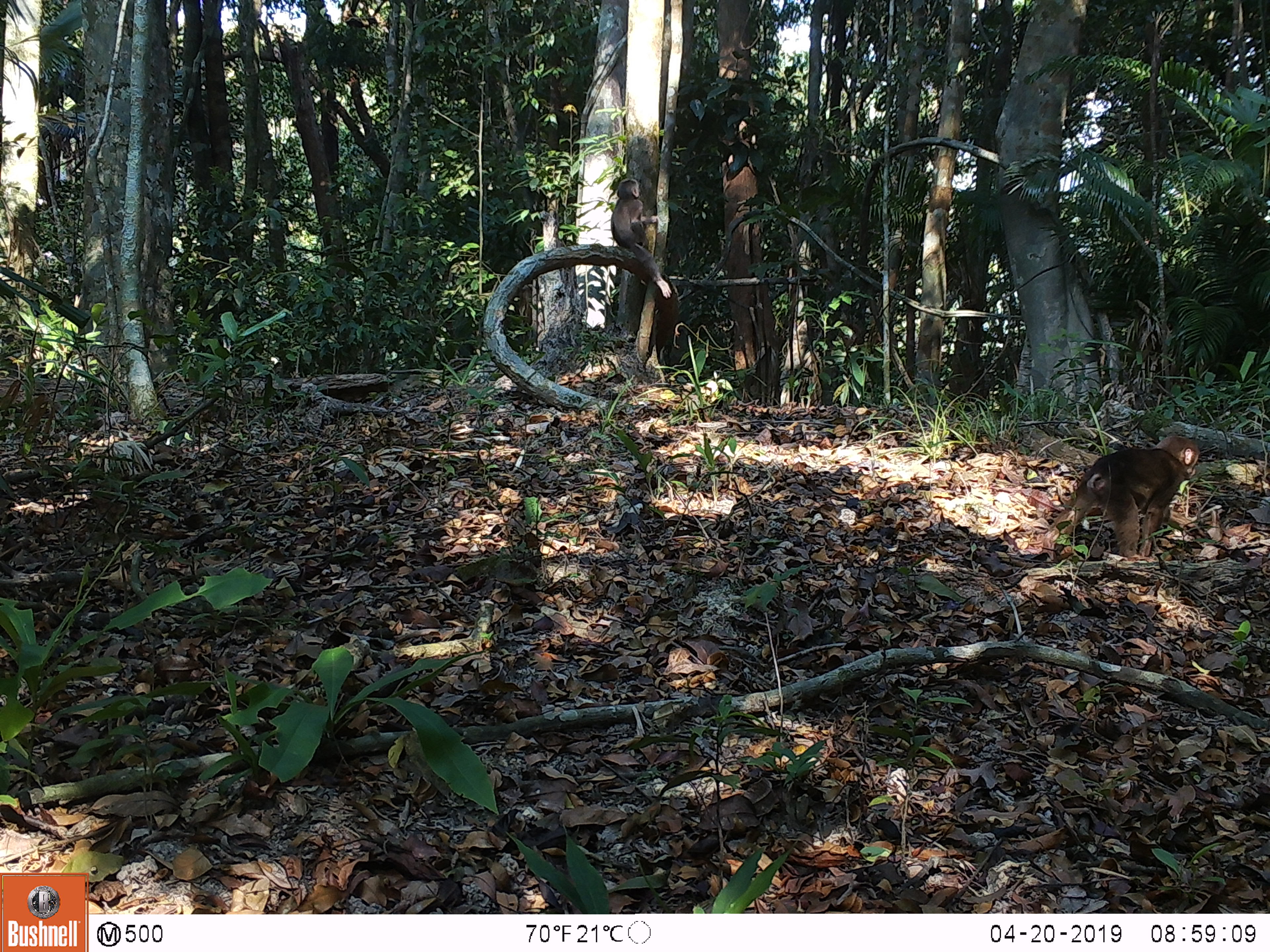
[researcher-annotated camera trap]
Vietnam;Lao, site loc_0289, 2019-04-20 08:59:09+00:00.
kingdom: Animalia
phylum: Chordata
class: Mammalia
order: Primates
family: Cercopithecidae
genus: Macaca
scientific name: Macaca arctoides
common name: stump-tailed macaque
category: stump tailed macaque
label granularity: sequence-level